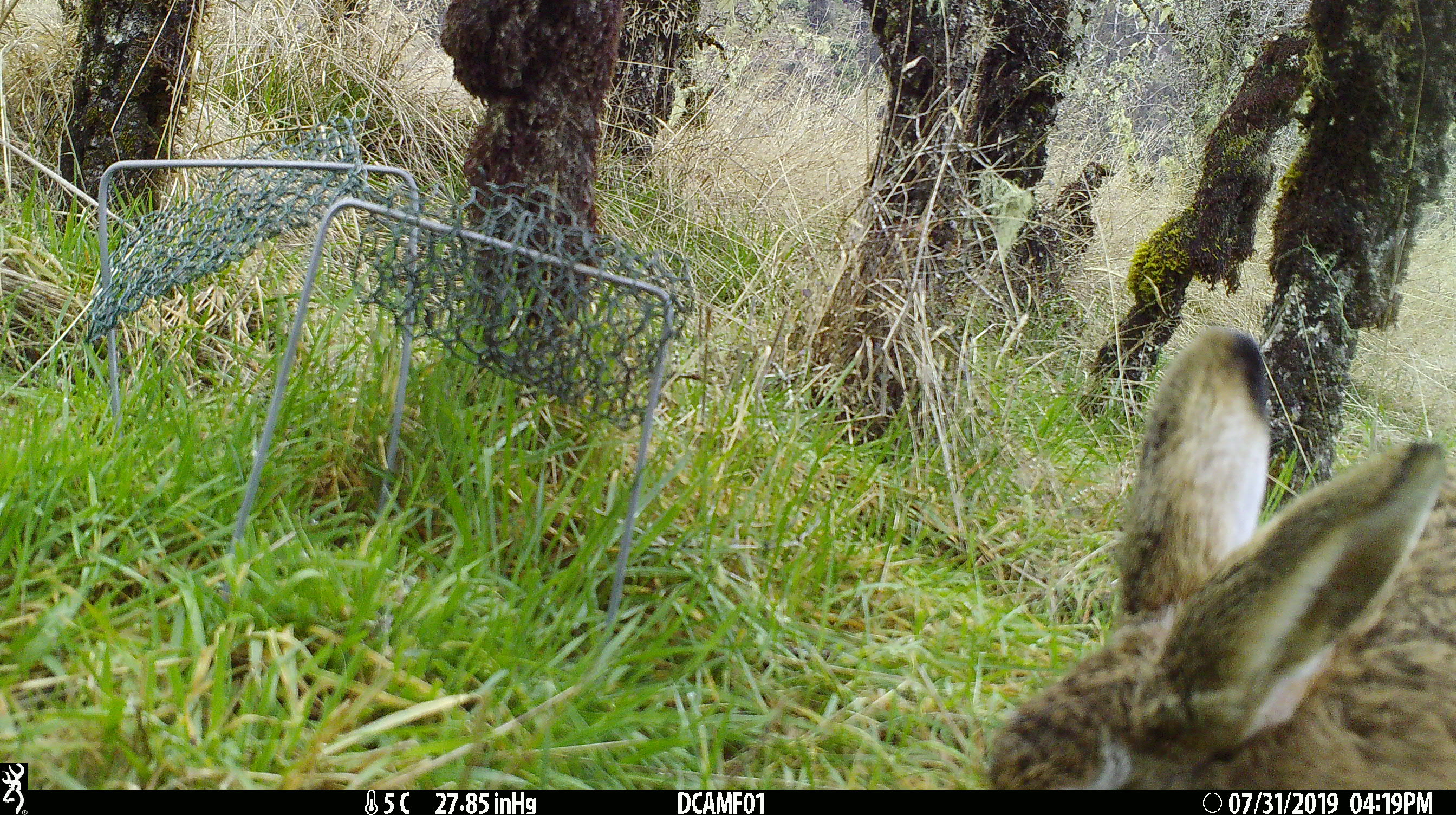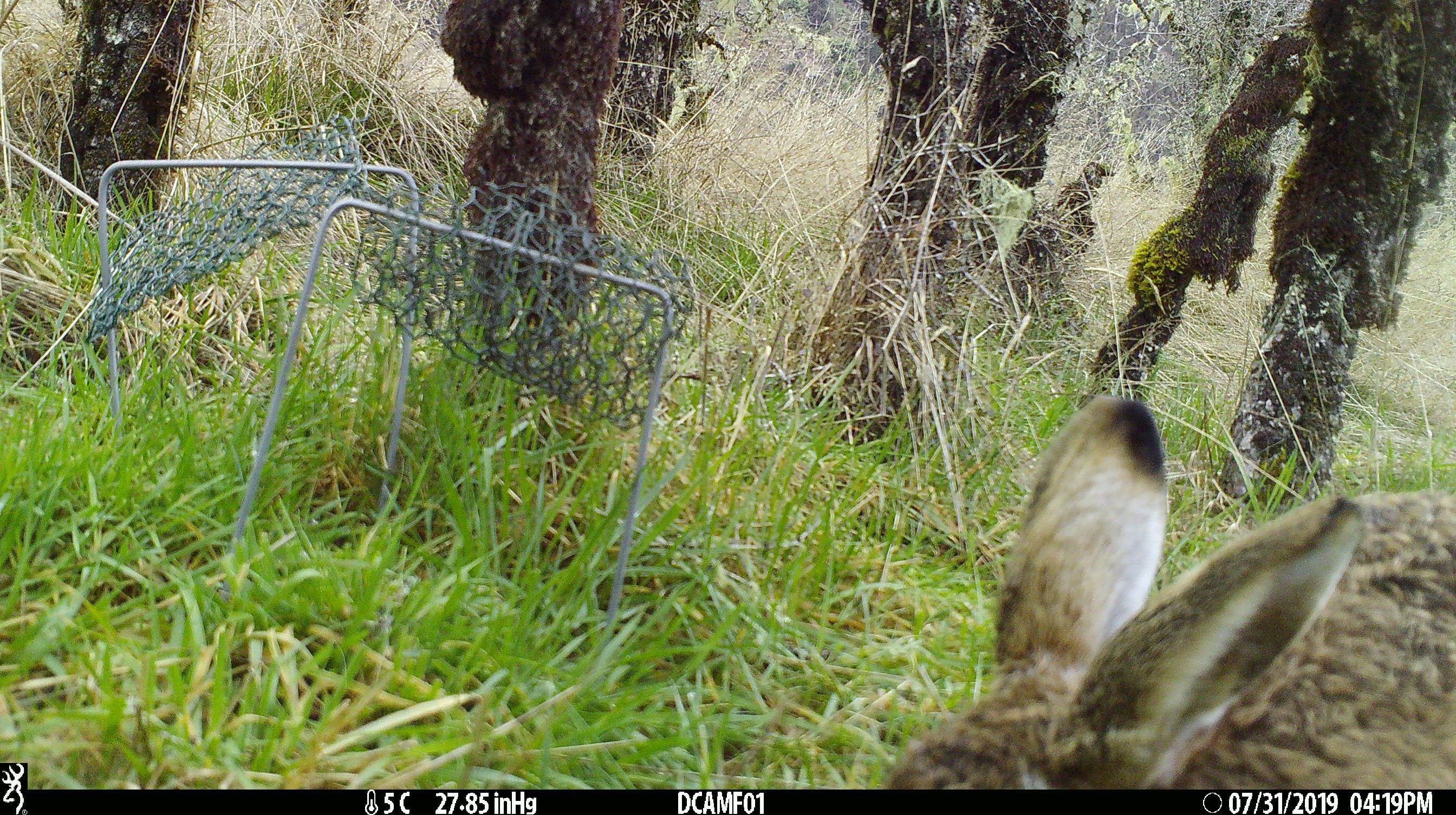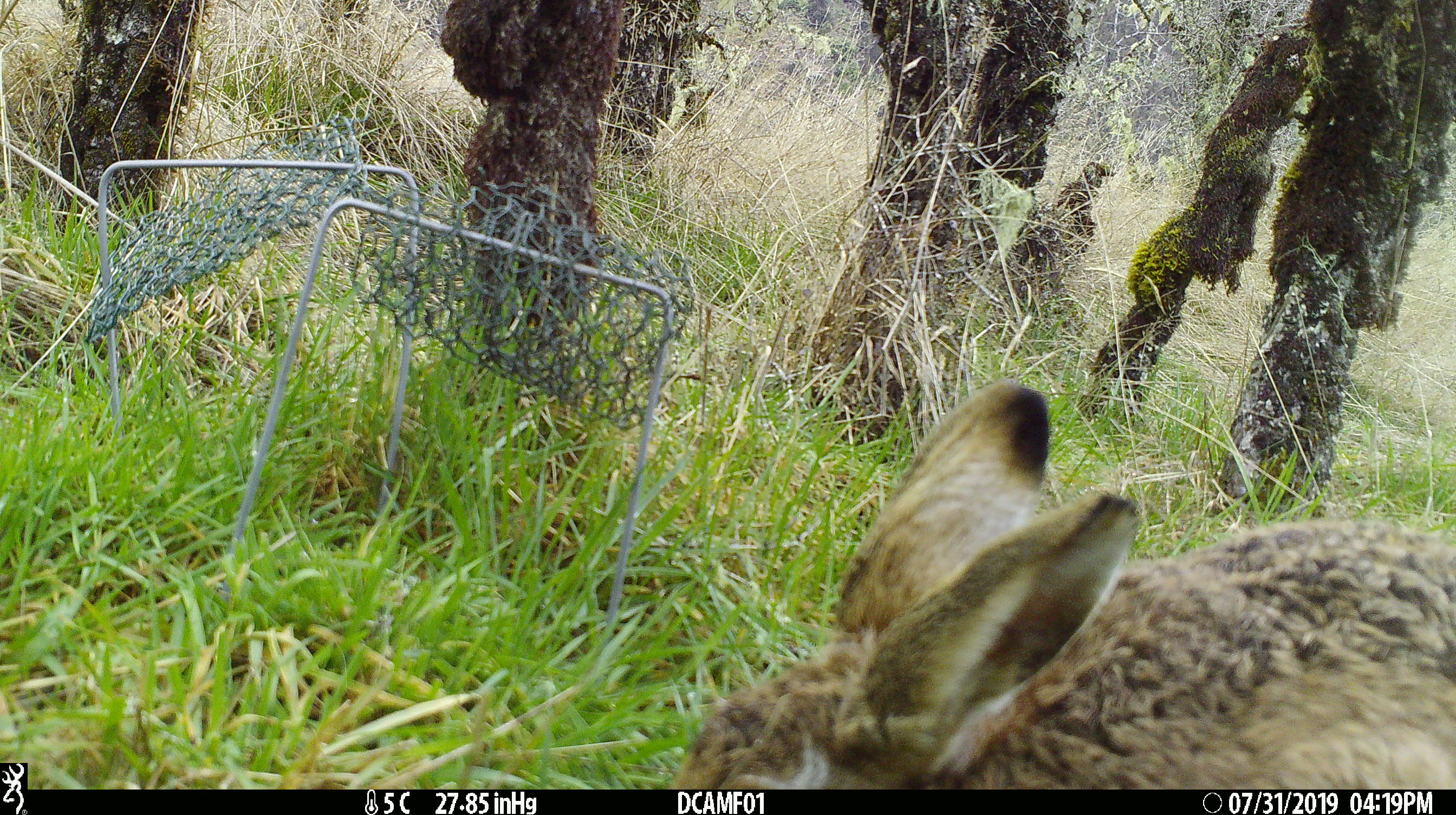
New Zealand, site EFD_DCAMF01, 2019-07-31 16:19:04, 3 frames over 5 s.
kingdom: Animalia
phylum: Chordata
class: Mammalia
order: Lagomorpha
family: Leporidae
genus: Lepus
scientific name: Lepus europaeus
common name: brown hare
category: hare